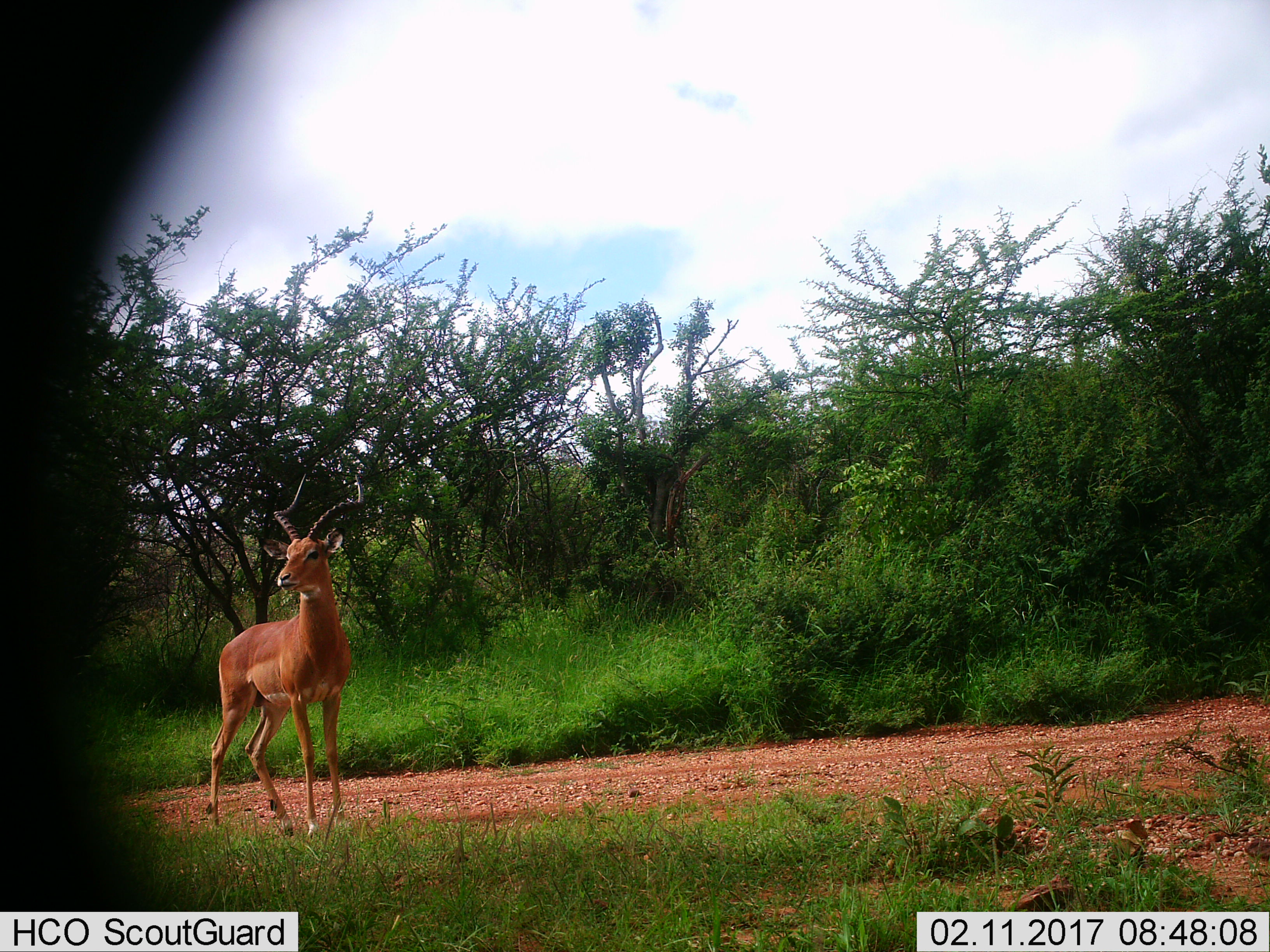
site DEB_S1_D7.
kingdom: Animalia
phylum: Chordata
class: Mammalia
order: Artiodactyla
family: Bovidae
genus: Aepyceros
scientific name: Aepyceros melampus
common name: impala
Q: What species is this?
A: Impala (Aepyceros melampus).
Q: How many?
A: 1.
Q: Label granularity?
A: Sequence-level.